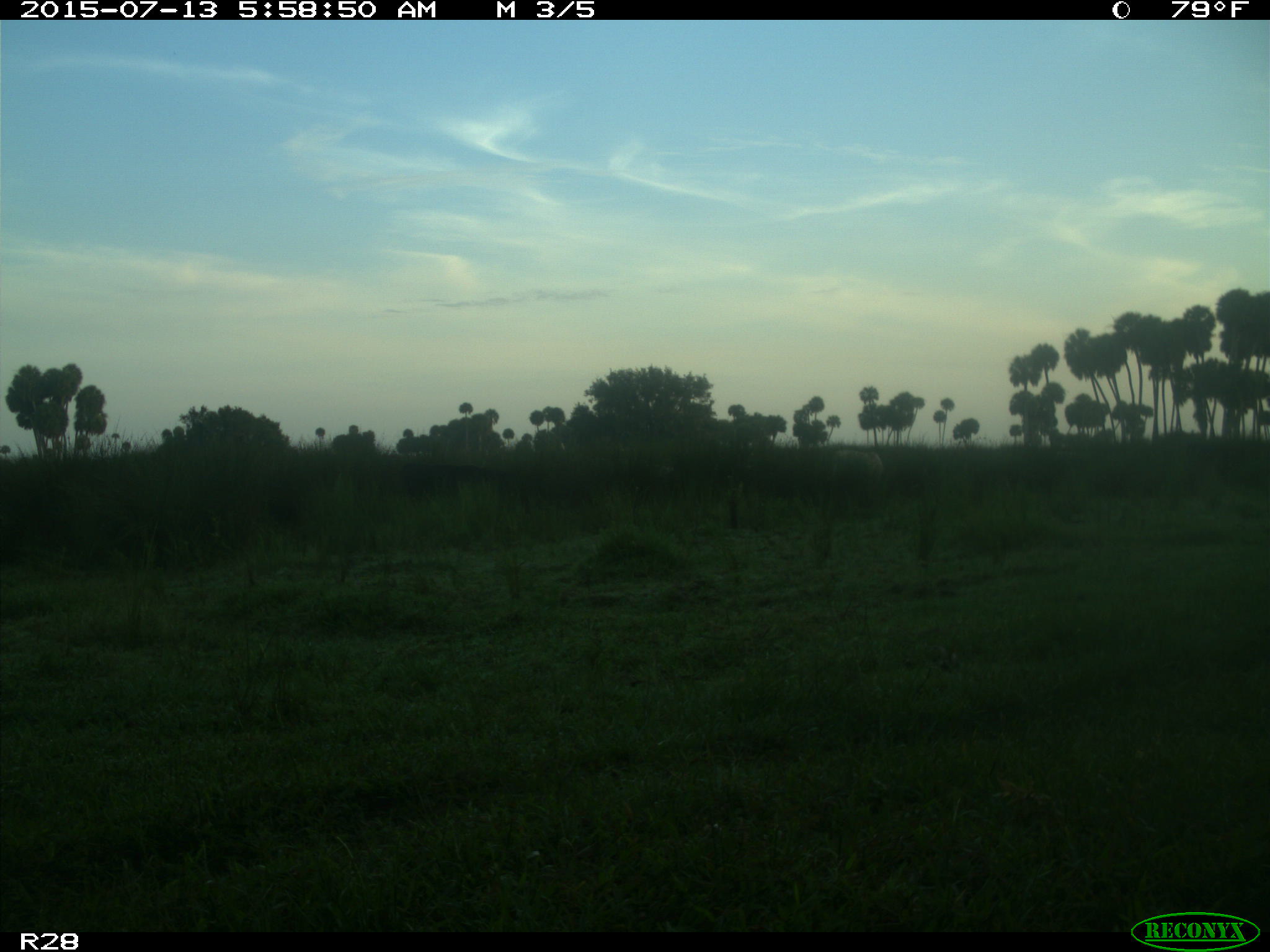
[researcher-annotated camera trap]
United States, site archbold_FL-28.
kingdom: Animalia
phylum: Chordata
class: Mammalia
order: Artiodactyla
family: Bovidae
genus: Bos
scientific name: Bos taurus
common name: domestic cow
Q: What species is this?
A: Bos taurus (domestic cow).